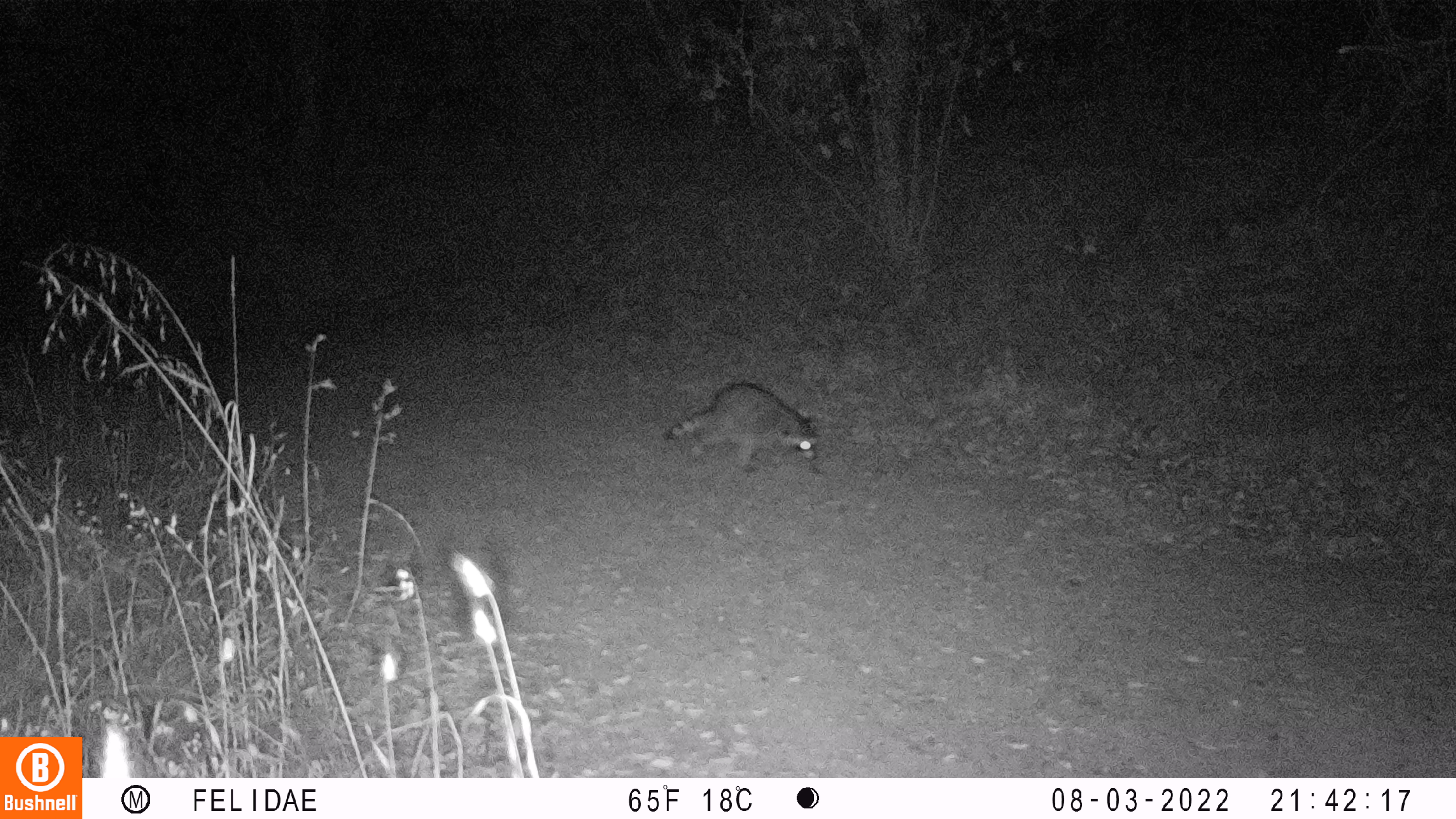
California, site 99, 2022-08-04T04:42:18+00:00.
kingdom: Animalia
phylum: Chordata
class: Mammalia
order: Carnivora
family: Procyonidae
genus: Procyon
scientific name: Procyon lotor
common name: raccoon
Raccoon (Procyon lotor).